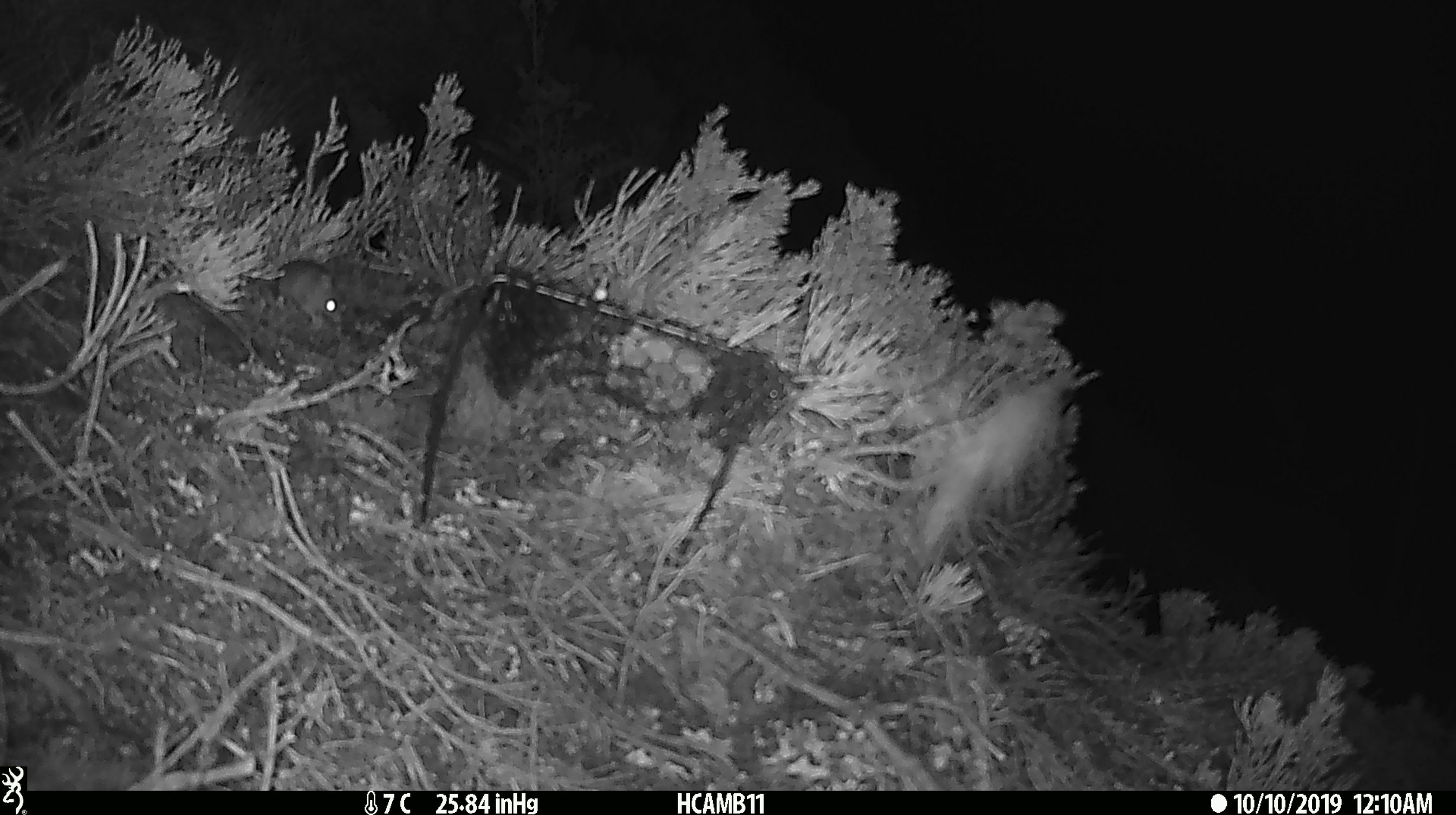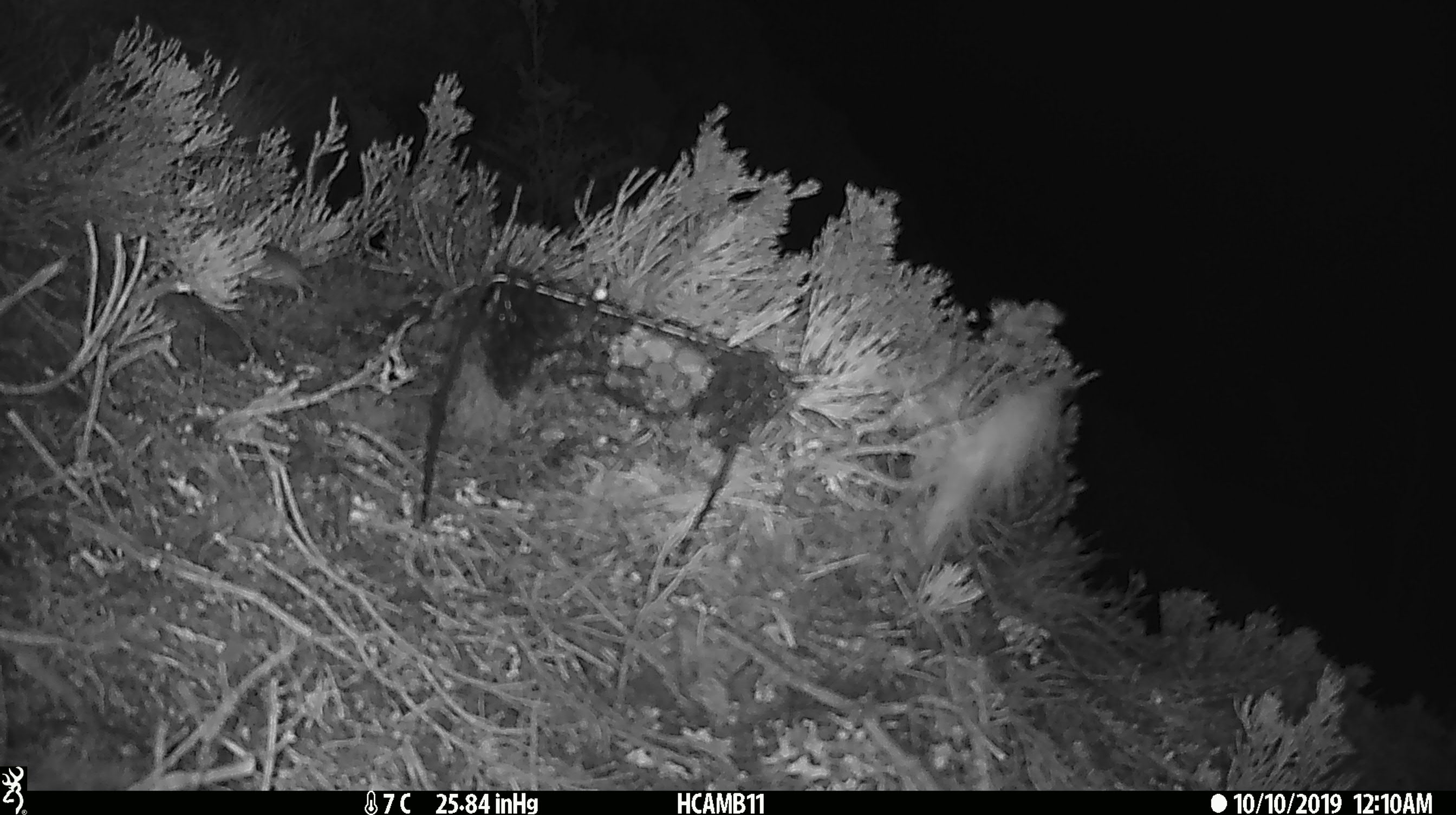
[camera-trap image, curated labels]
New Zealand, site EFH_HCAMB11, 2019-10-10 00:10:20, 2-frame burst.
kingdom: Animalia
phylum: Chordata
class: Mammalia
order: Rodentia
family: Muridae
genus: Mus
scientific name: Mus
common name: mouse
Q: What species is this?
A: Mouse (Mus).